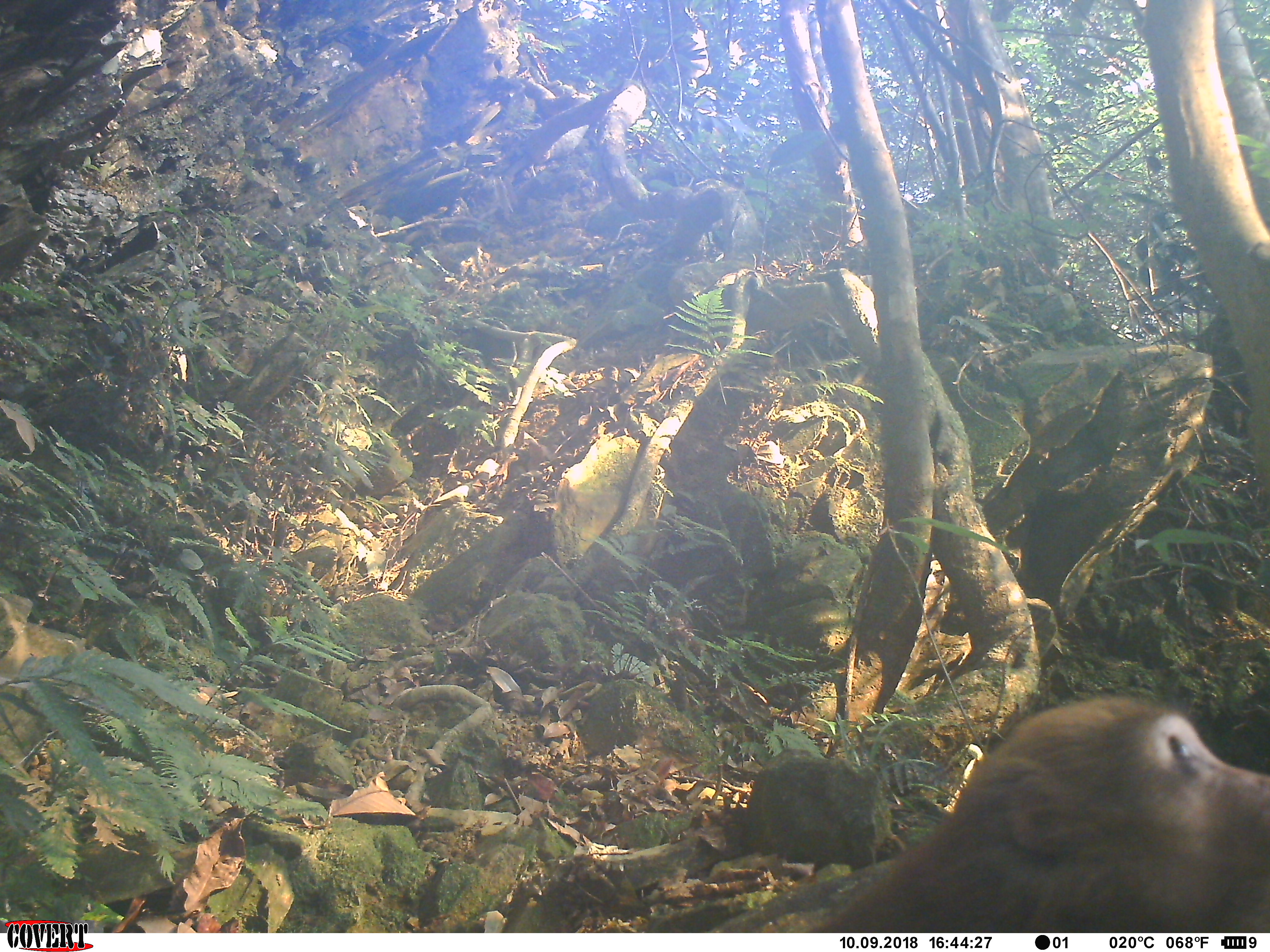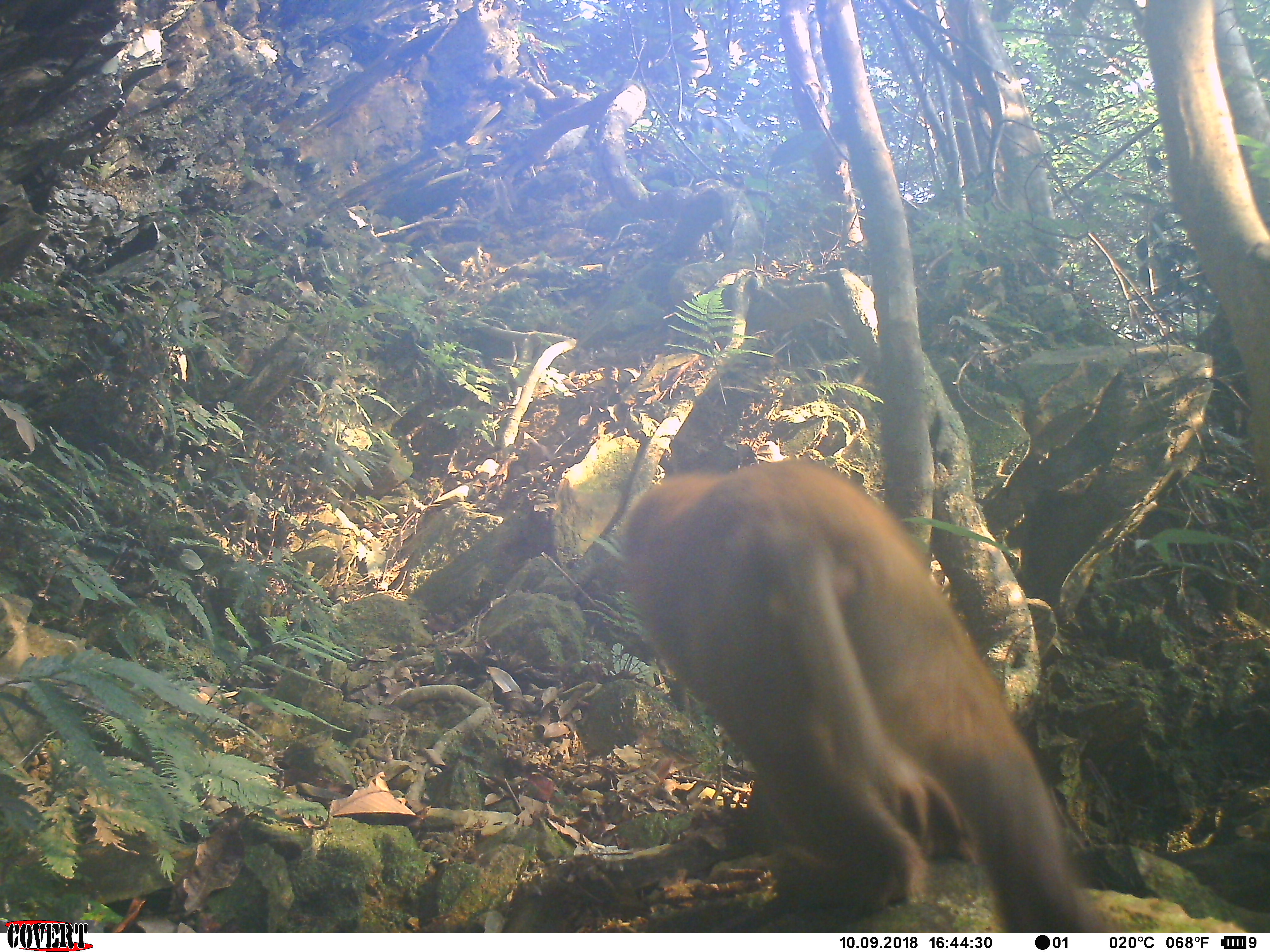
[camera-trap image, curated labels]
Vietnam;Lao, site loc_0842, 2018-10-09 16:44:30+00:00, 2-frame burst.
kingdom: Animalia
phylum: Chordata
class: Mammalia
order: Primates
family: Cercopithecidae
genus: Macaca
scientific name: Macaca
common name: macaque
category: macaque not stump tailed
Macaque not stump tailed (macaque) (Macaca). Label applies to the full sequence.